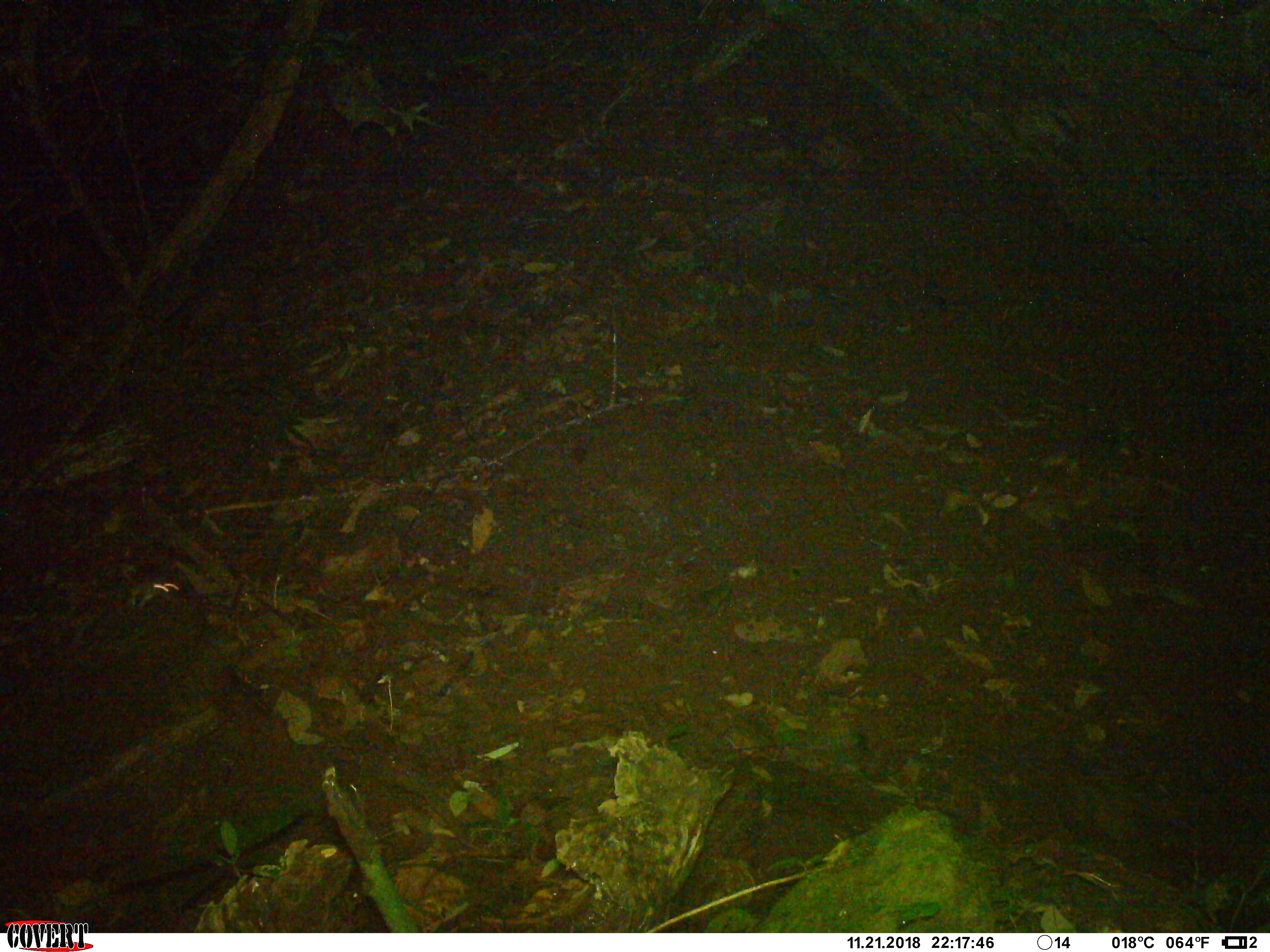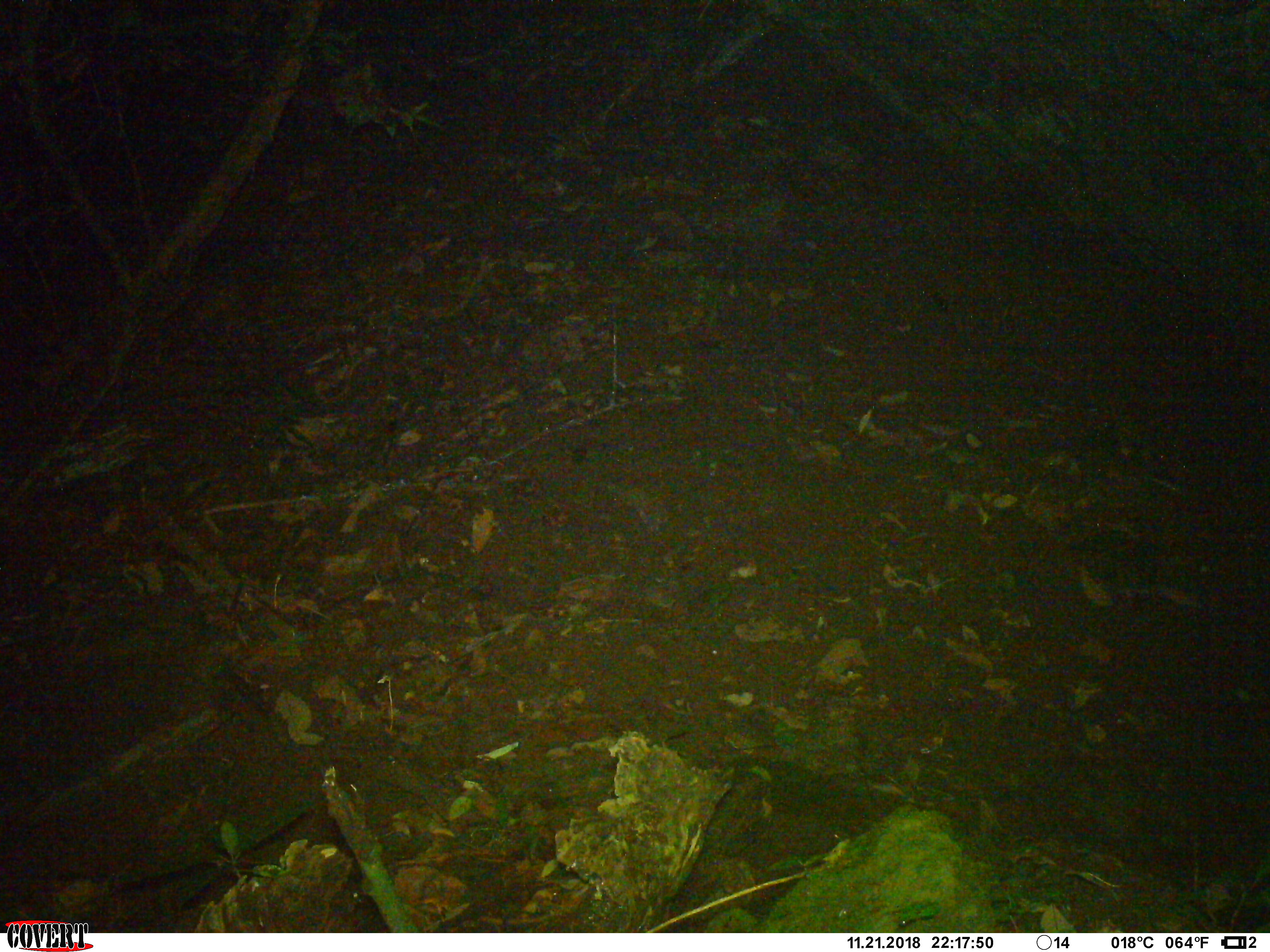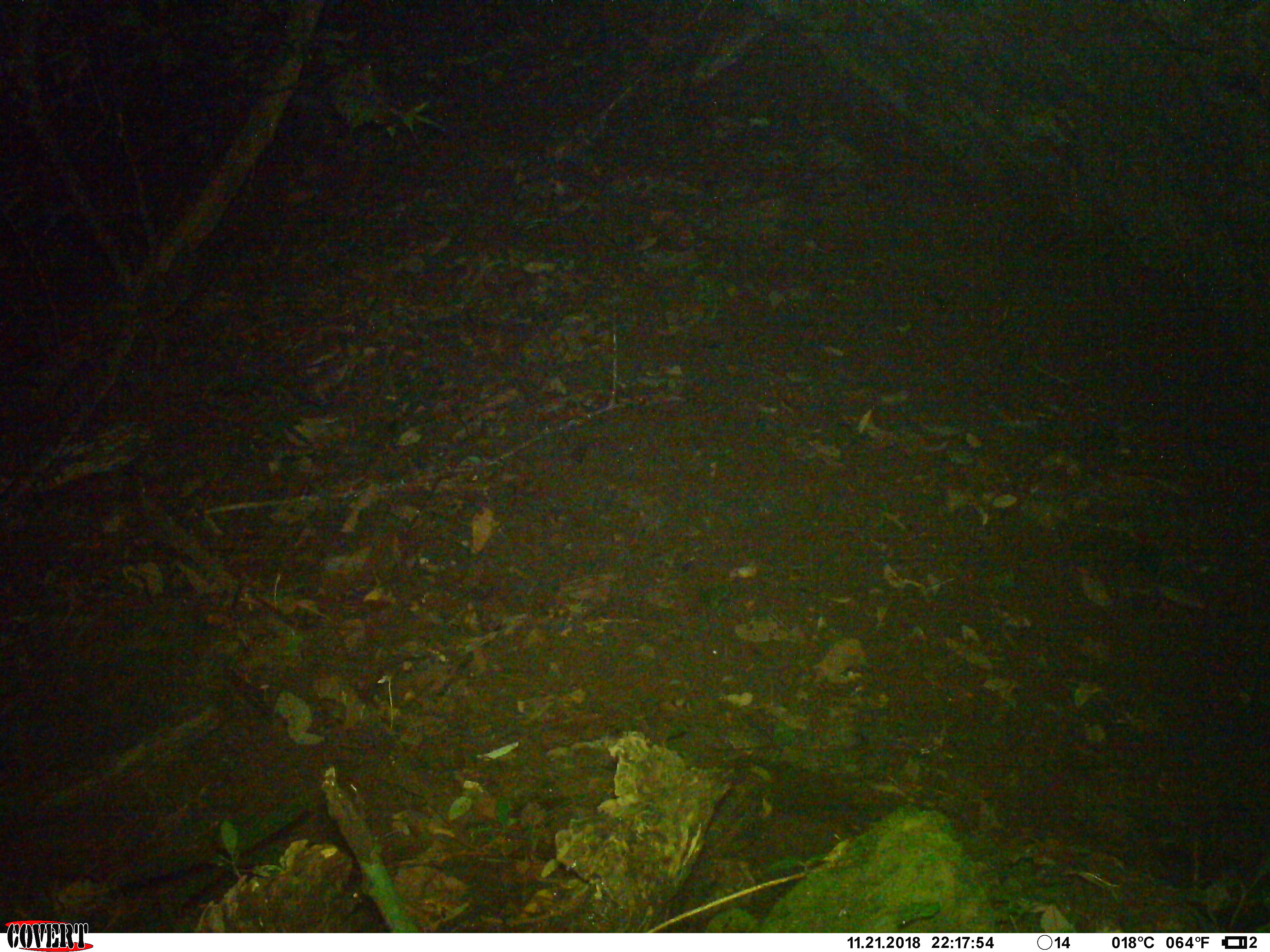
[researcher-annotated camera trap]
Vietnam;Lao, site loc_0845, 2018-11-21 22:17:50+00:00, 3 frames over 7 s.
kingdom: Animalia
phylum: Chordata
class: Mammalia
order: Rodentia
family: Muridae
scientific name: Muridae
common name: old-world mice and rats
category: unidentified murid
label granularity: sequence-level